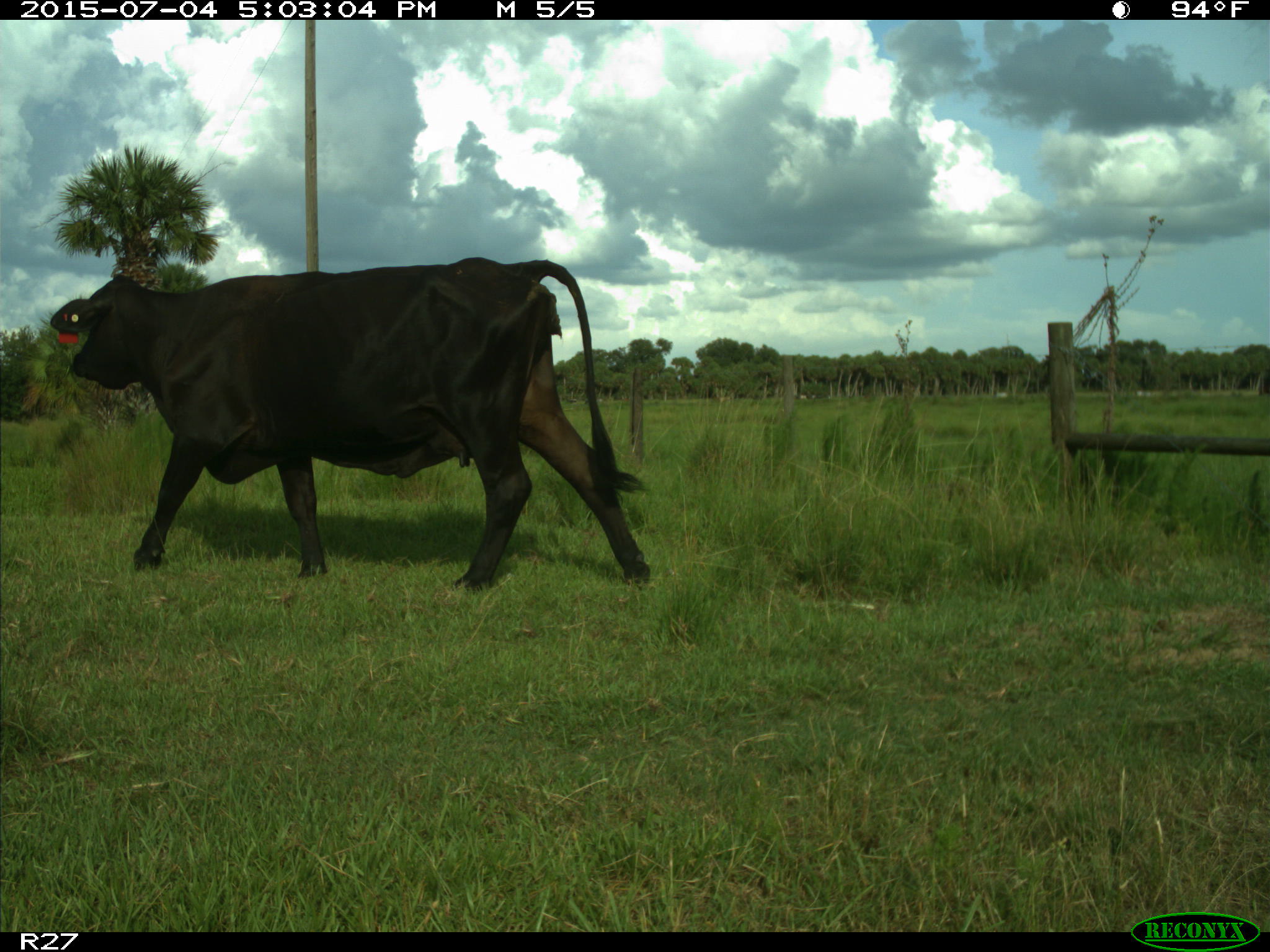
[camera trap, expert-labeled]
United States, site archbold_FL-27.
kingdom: Animalia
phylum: Chordata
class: Mammalia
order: Artiodactyla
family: Bovidae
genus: Bos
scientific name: Bos taurus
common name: domestic cow